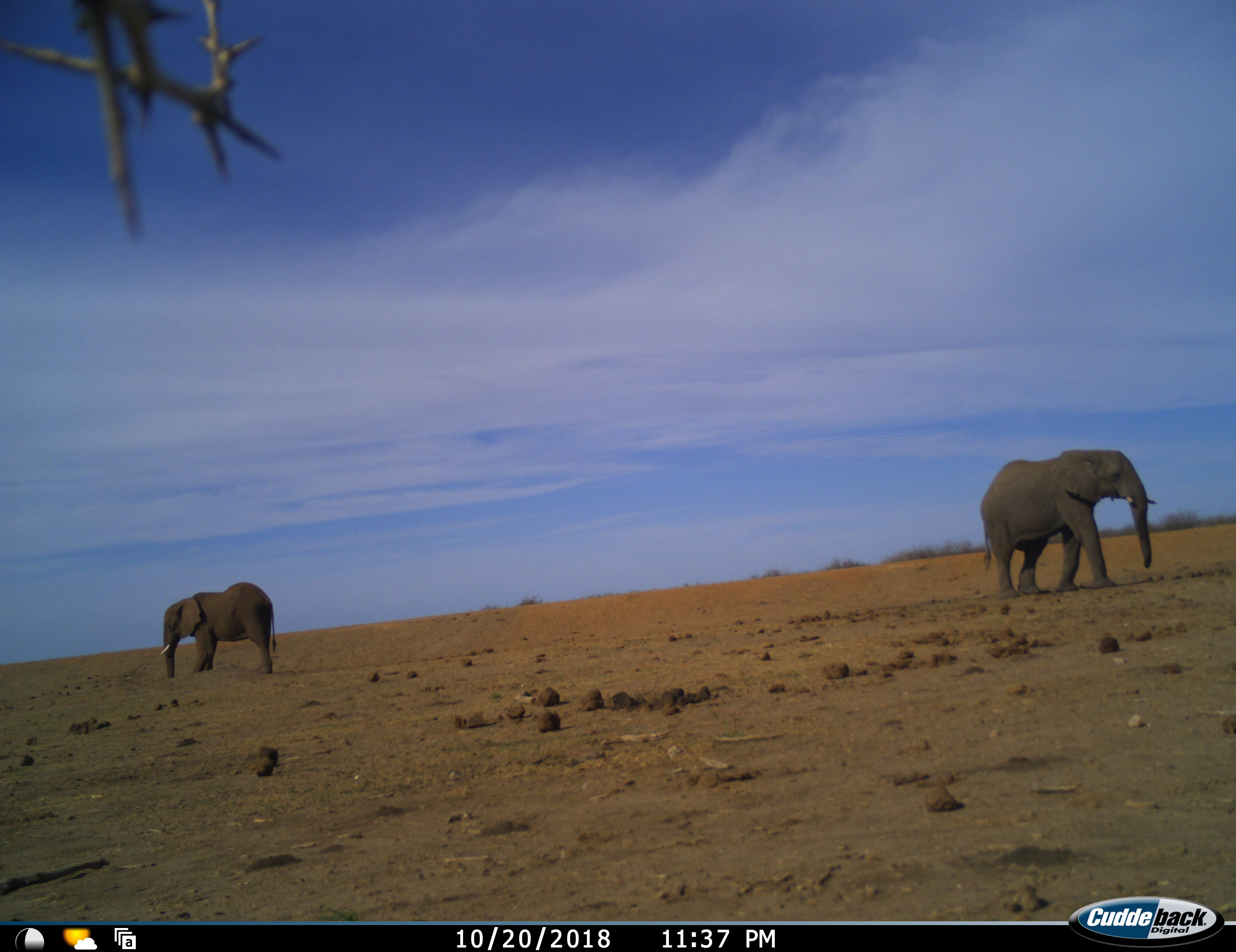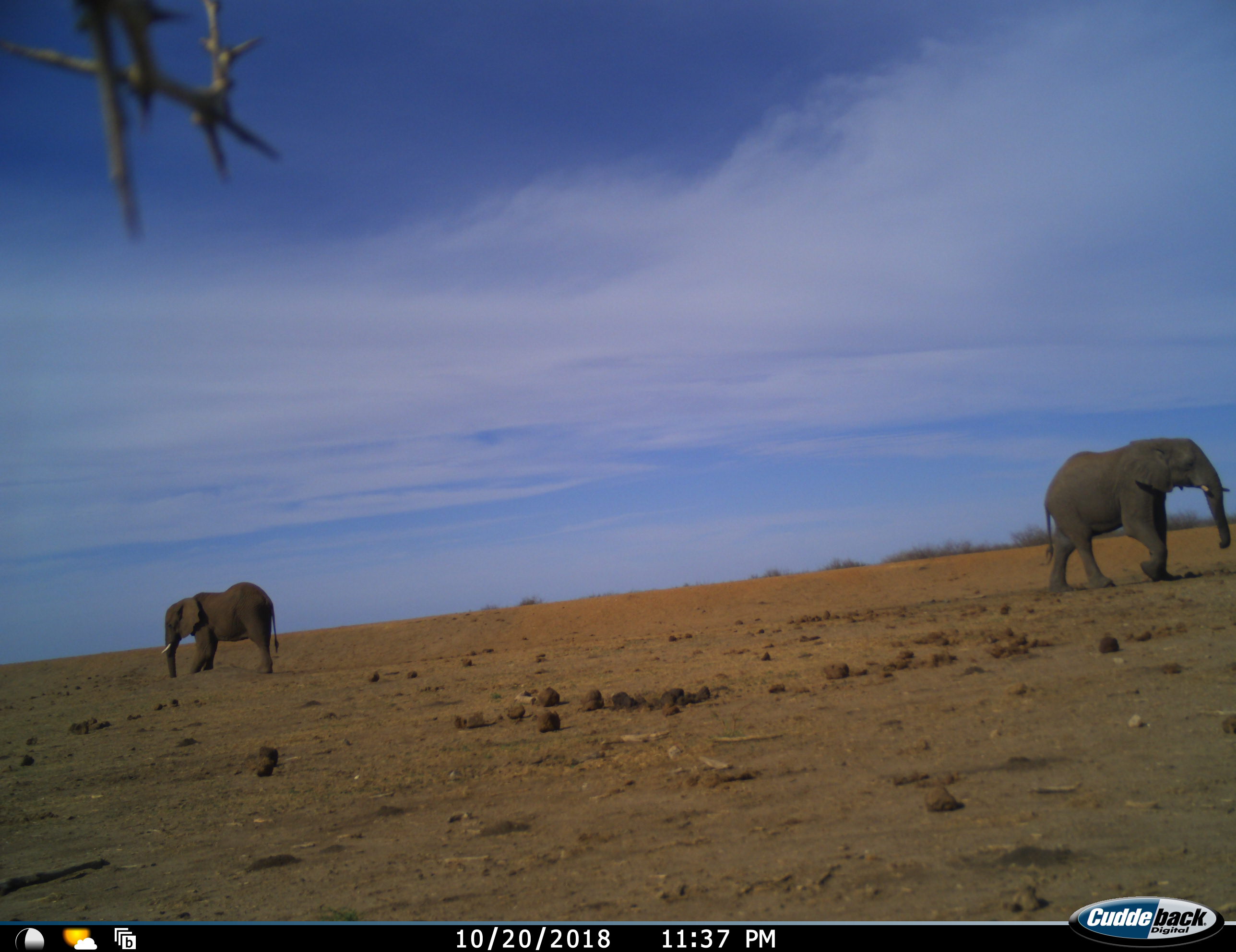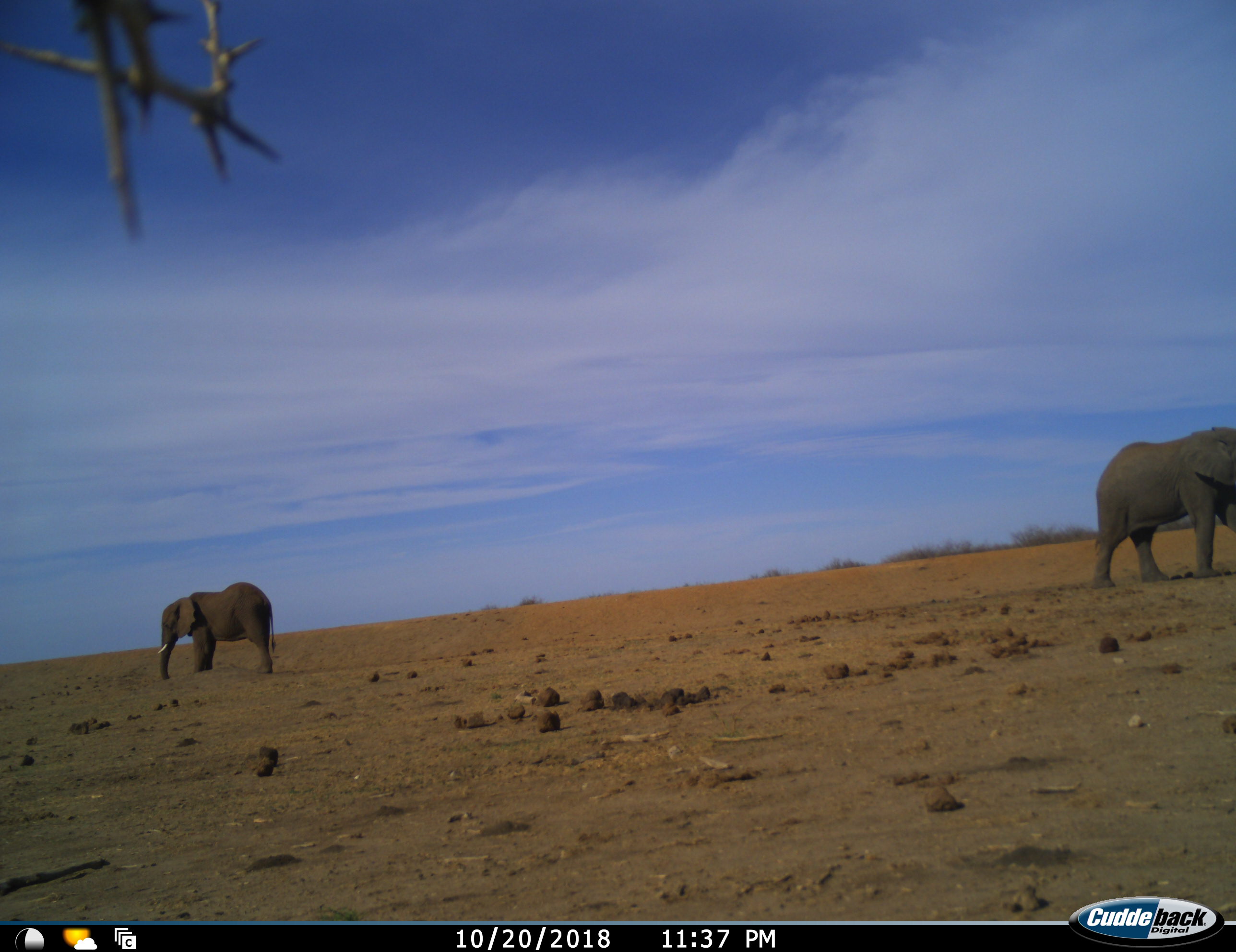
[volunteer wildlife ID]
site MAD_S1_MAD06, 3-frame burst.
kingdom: Animalia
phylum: Chordata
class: Mammalia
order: Proboscidea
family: Elephantidae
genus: Loxodonta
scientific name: Loxodonta africana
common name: african bush elephant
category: elephant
Elephant (african bush elephant) (Loxodonta africana), count 2. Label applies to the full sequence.